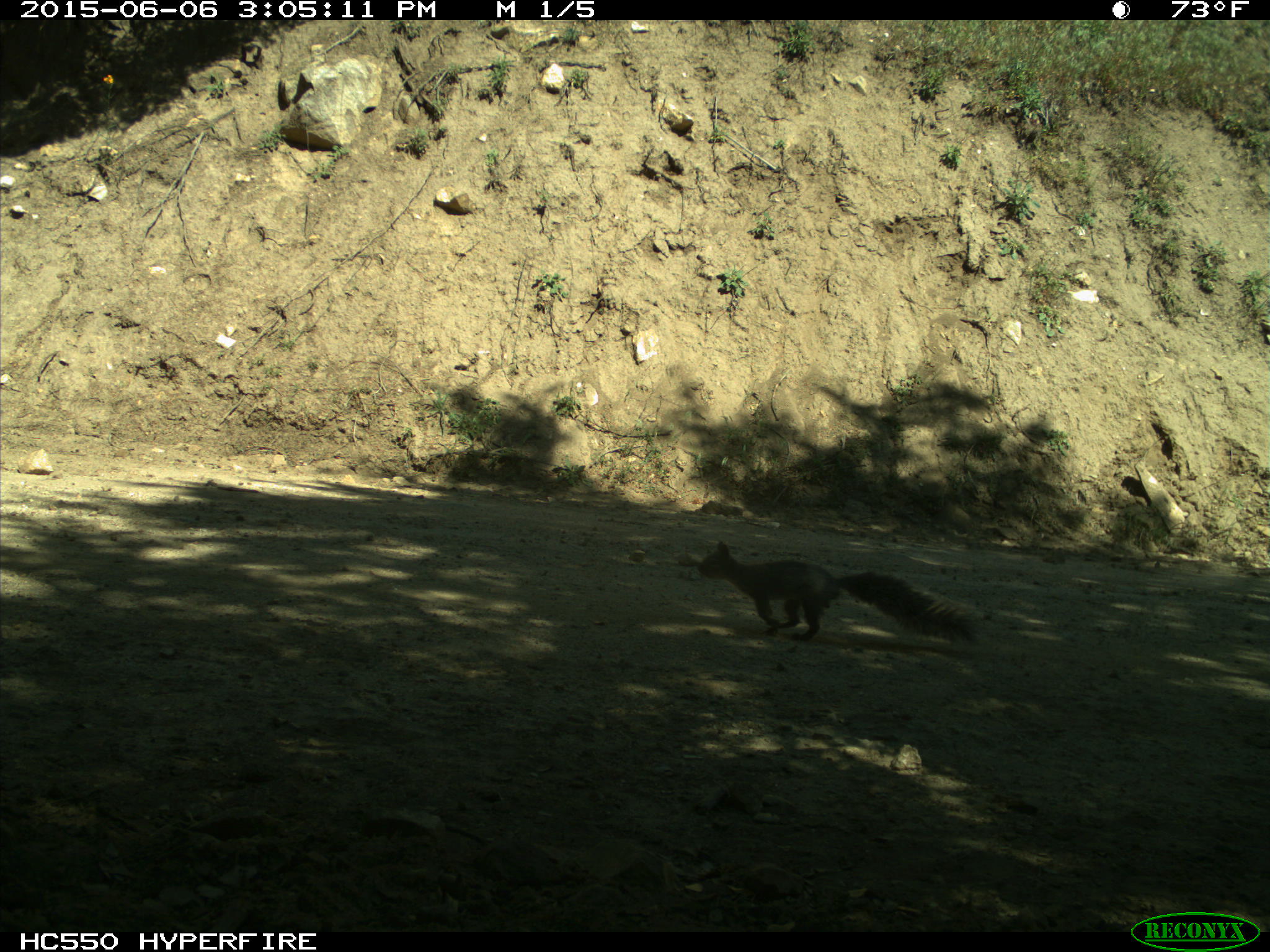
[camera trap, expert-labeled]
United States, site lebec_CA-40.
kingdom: Animalia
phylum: Chordata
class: Mammalia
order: Rodentia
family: Sciuridae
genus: Sciurus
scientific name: Sciurus carolinensis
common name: eastern gray squirrel